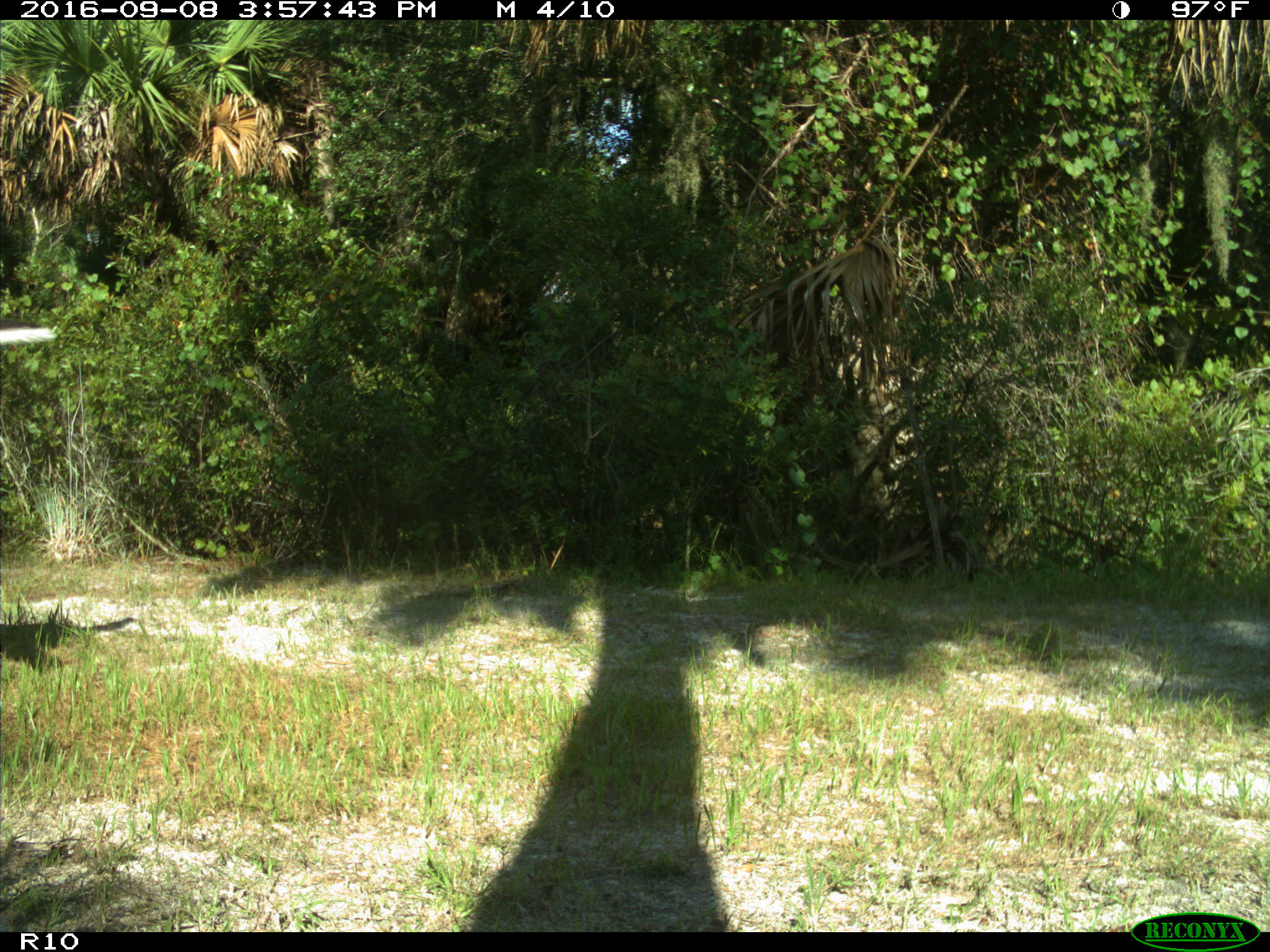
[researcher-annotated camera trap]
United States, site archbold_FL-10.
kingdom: Animalia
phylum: Chordata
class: Mammalia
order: Artiodactyla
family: Cervidae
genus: Odocoileus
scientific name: Odocoileus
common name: deer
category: unidentified deer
Unidentified deer (deer) (Odocoileus).